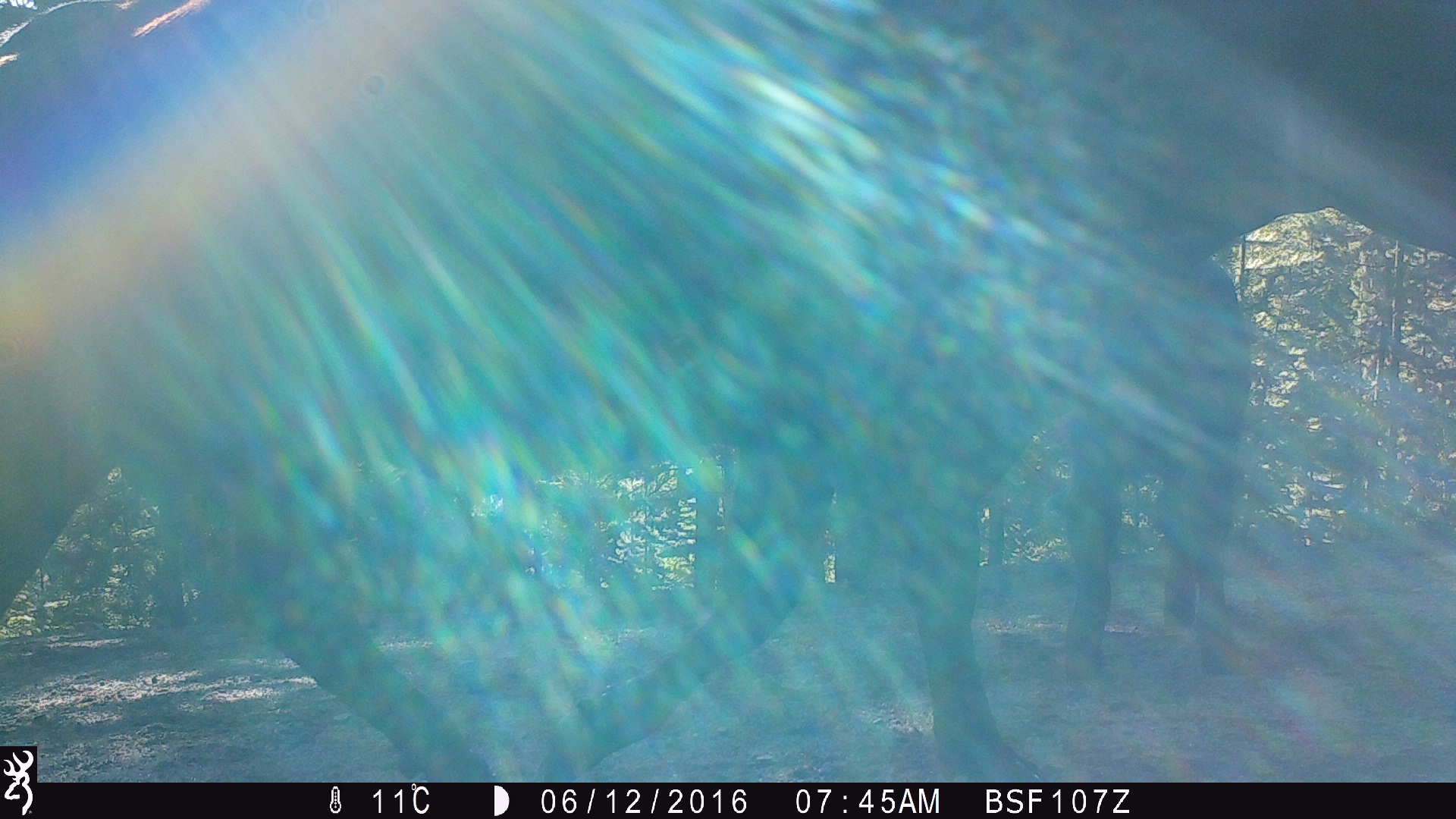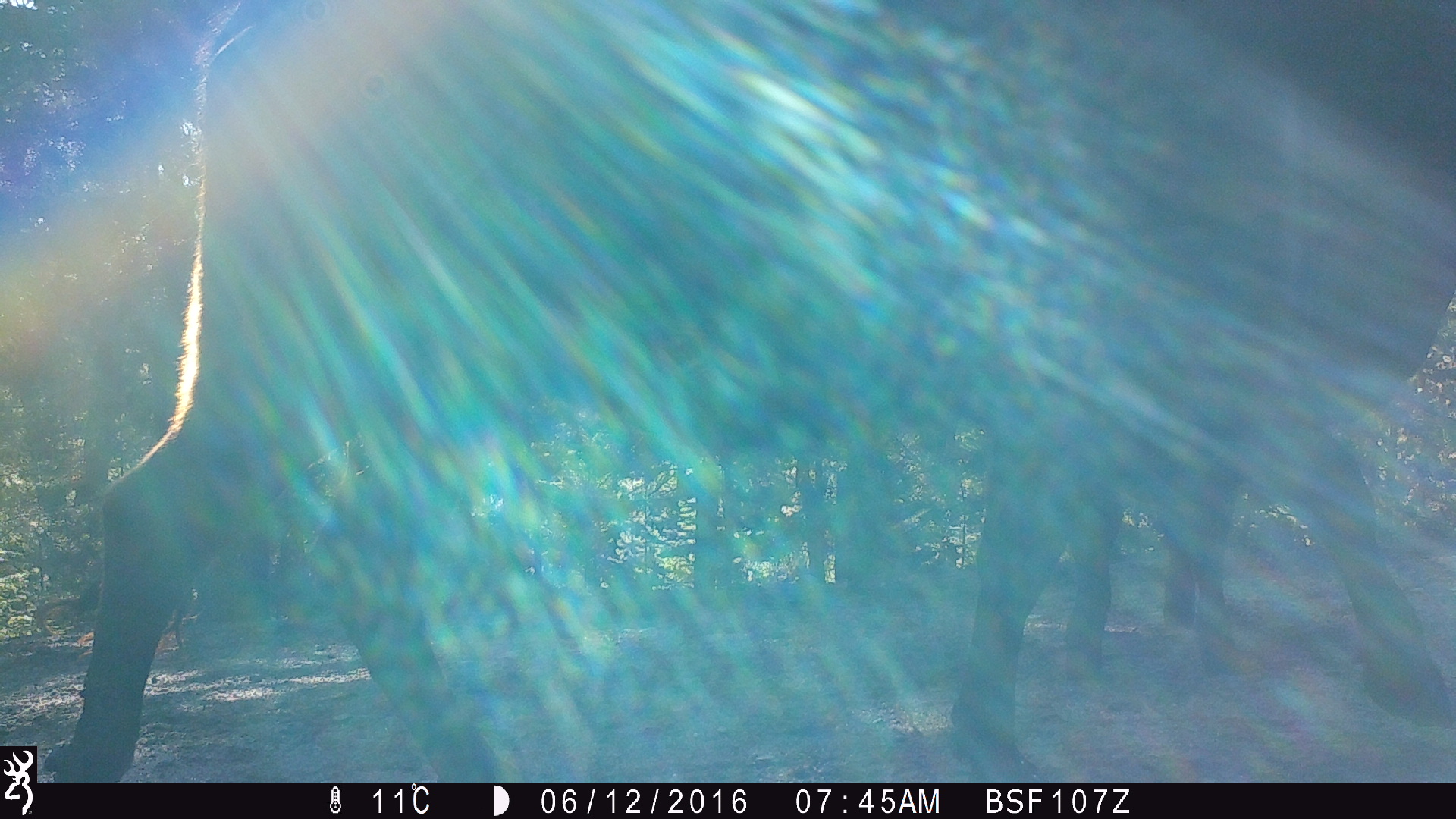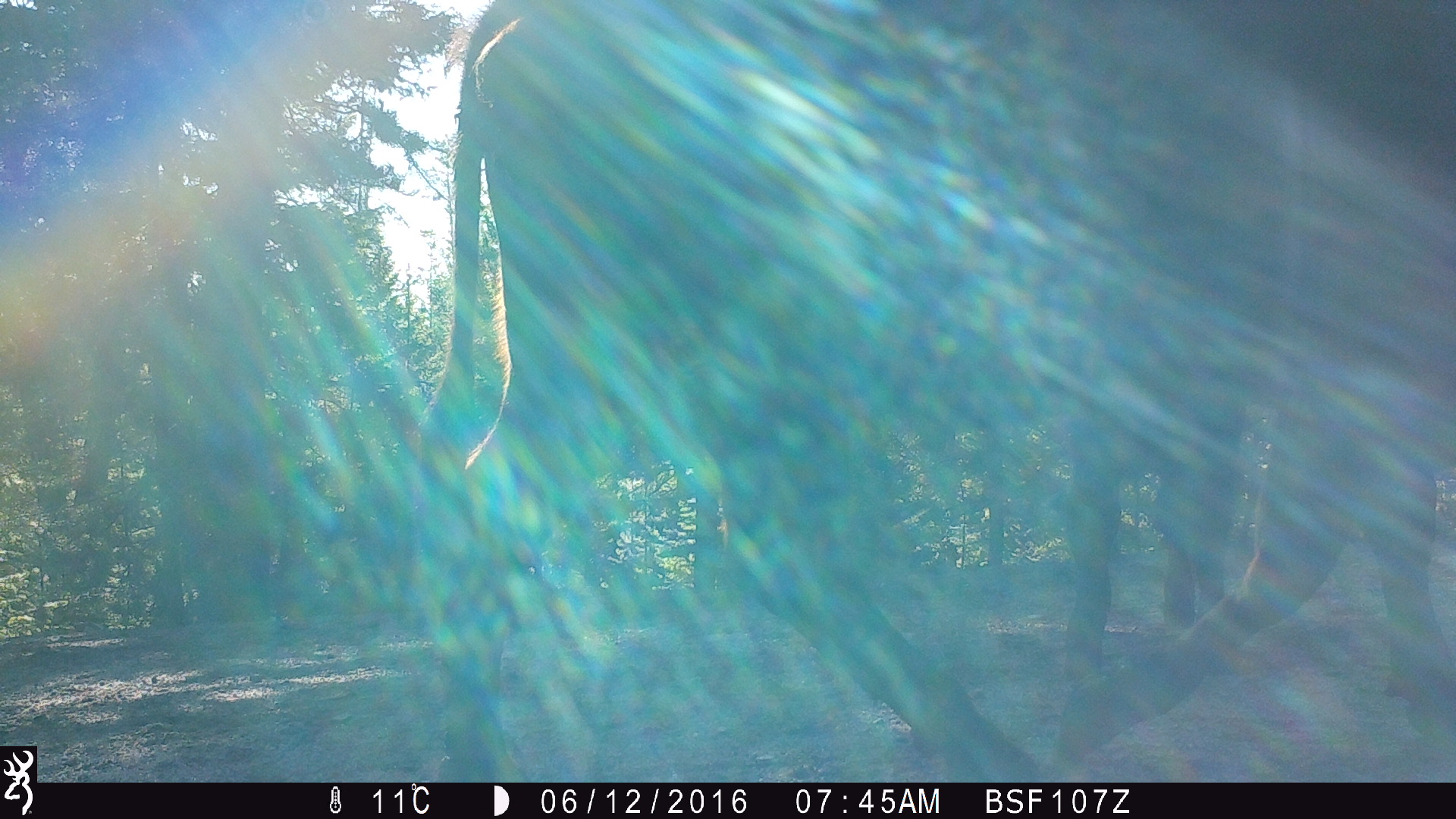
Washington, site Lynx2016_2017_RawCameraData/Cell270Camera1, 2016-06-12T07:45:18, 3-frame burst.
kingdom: Animalia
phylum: Chordata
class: Mammalia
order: Artiodactyla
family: Bovidae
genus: Bos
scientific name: Bos taurus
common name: domestic cattle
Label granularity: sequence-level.